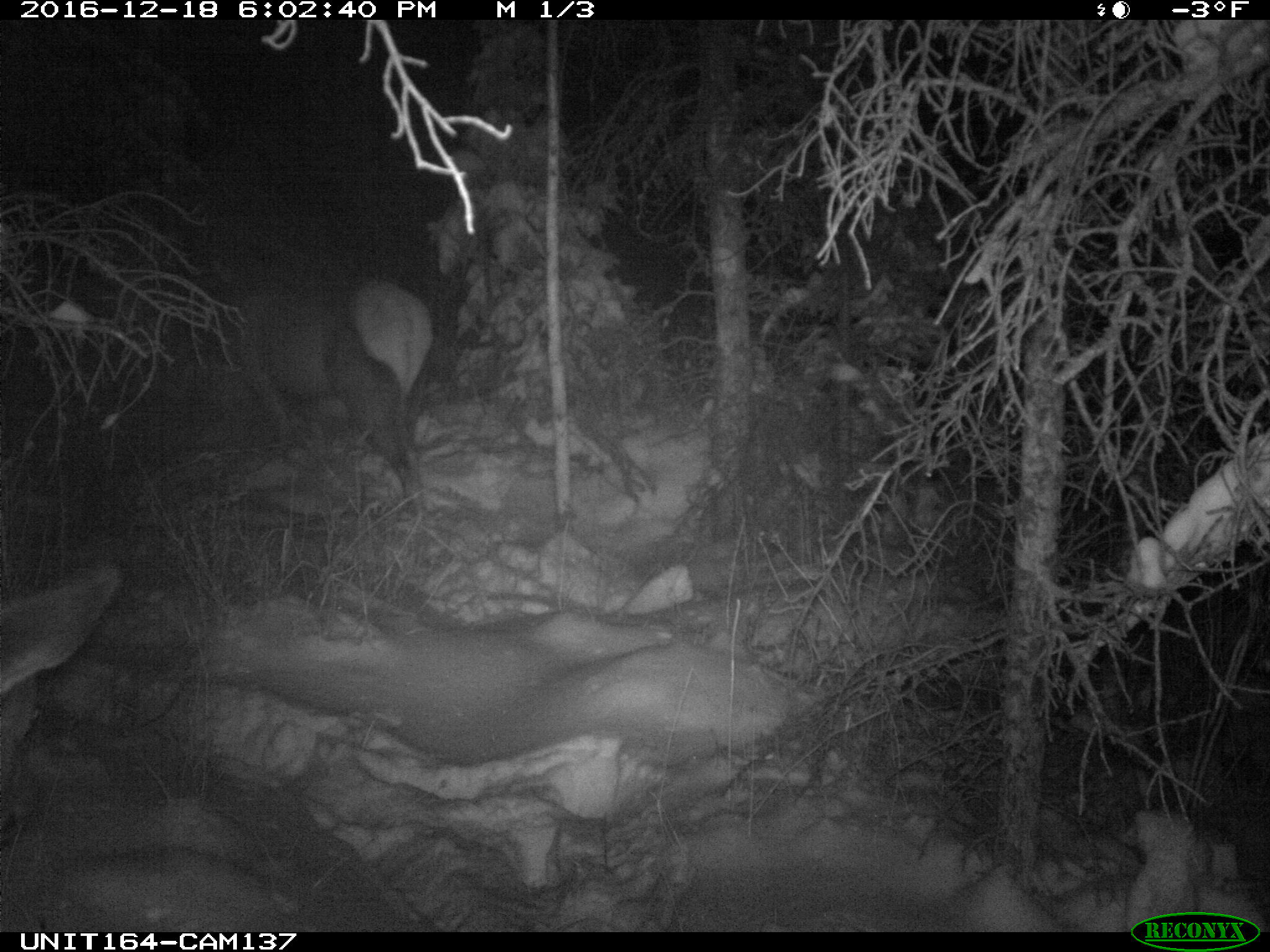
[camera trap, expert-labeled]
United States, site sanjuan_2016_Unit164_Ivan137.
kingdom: Animalia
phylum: Chordata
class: Mammalia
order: Artiodactyla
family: Cervidae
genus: Cervus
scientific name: Cervus elaphus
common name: red deer